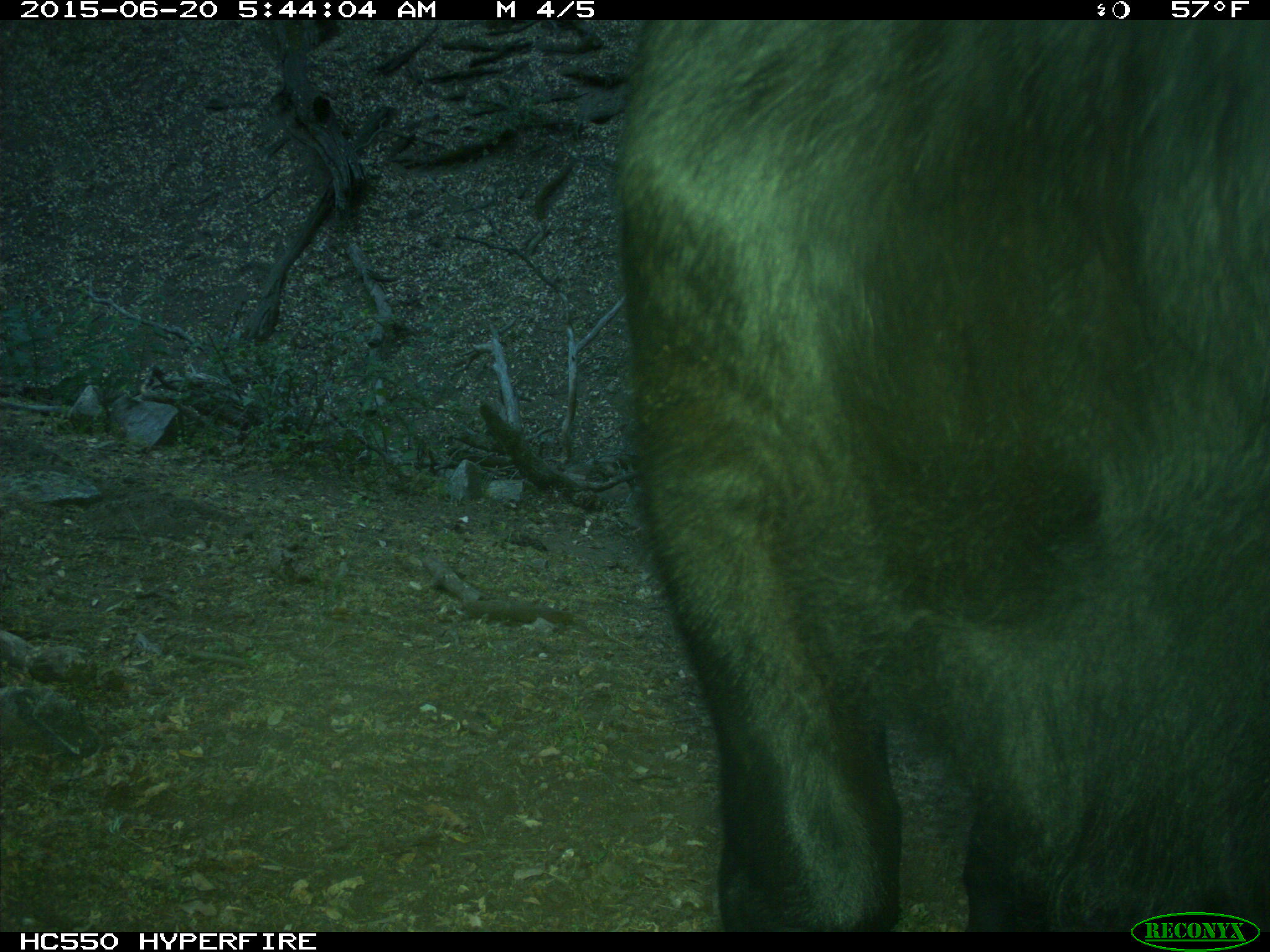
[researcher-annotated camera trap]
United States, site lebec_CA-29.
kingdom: Animalia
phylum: Chordata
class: Mammalia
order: Artiodactyla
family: Bovidae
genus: Bos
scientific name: Bos taurus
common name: domestic cow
Bos taurus (domestic cow).